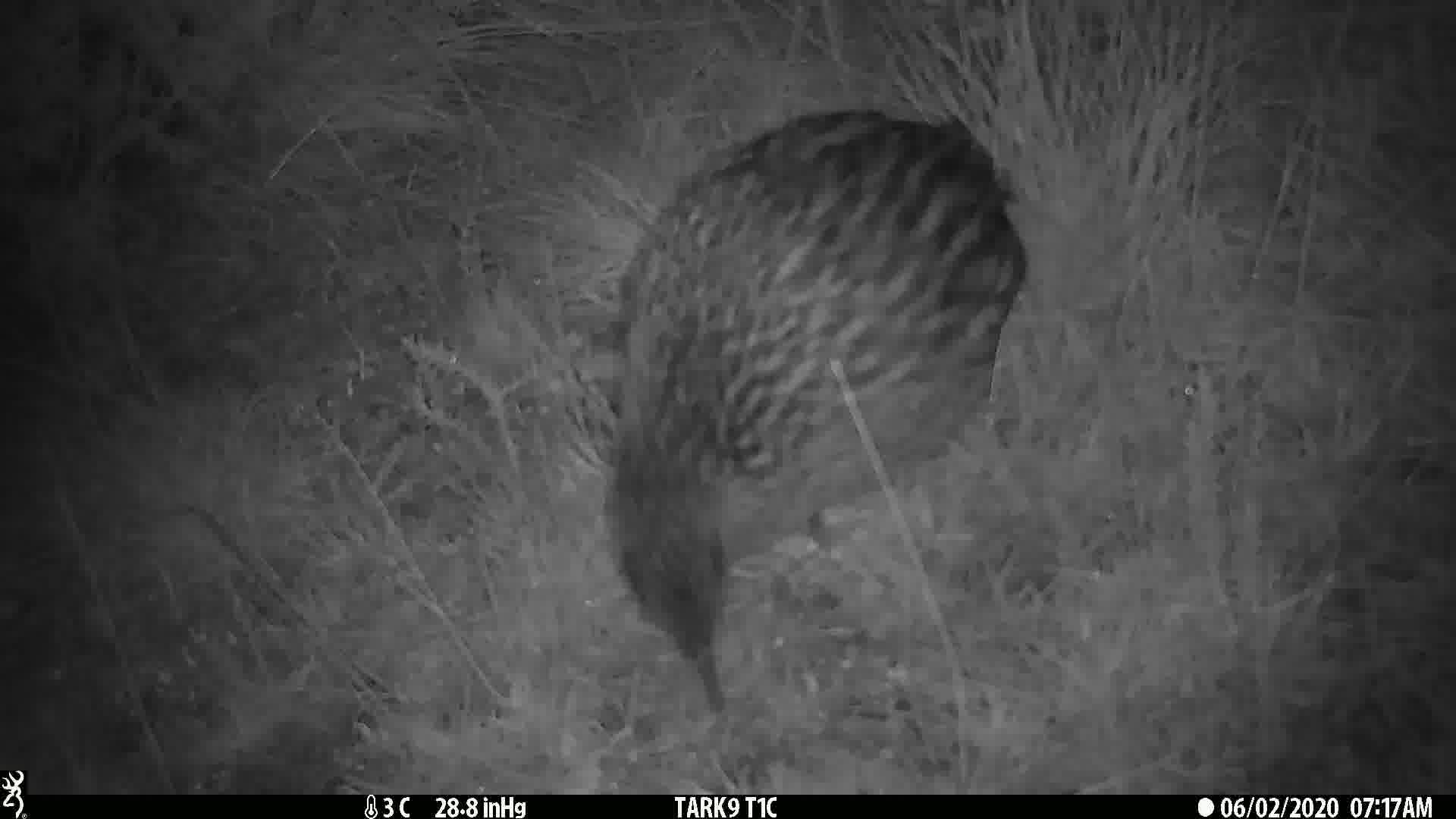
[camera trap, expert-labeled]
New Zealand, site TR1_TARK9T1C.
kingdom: Animalia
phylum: Chordata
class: Aves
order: Gruiformes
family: Rallidae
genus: Gallirallus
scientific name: Gallirallus australis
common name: weka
Weka (Gallirallus australis).